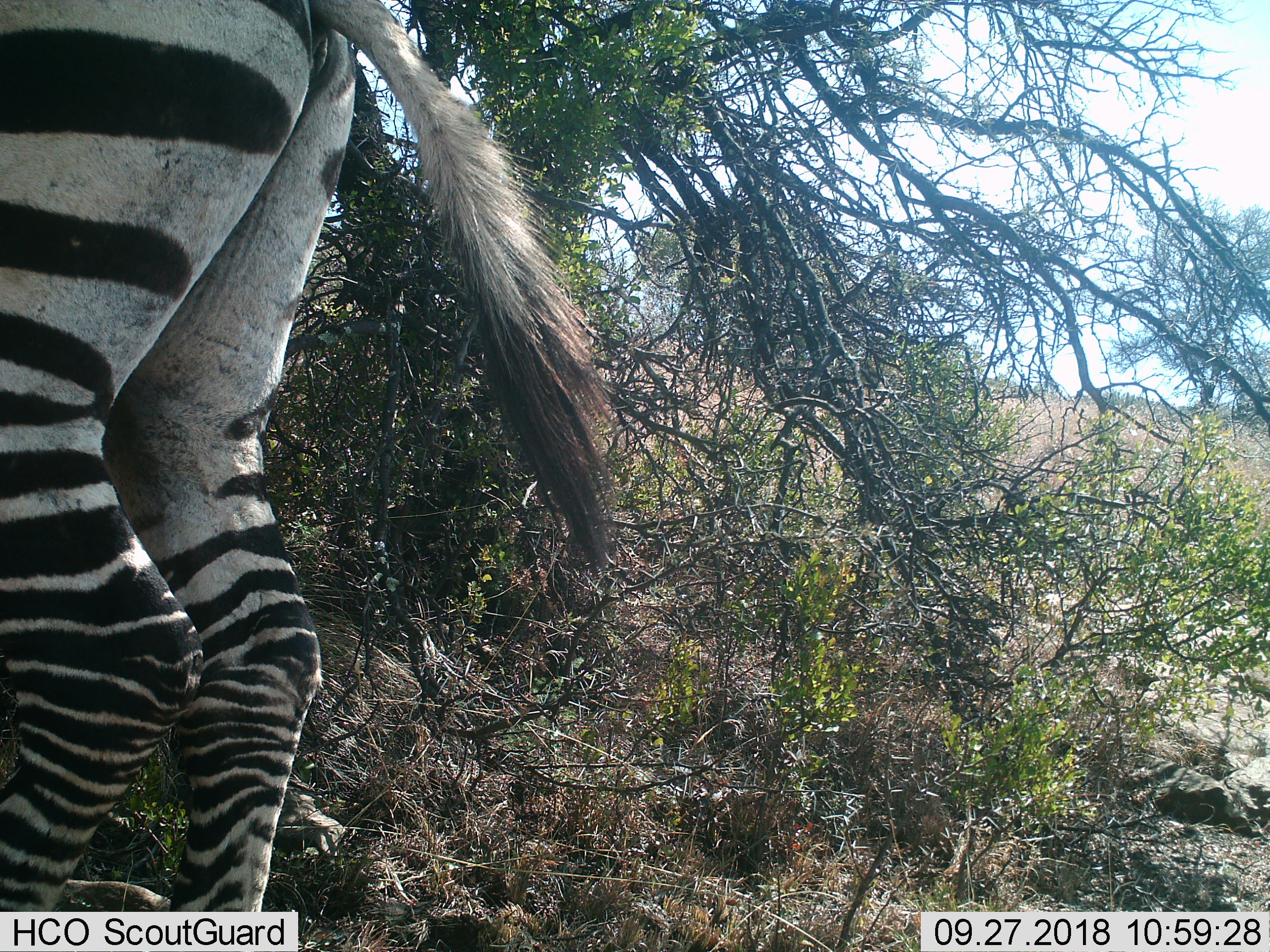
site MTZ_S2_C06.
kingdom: Animalia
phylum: Chordata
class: Mammalia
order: Perissodactyla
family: Equidae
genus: Equus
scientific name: Equus zebra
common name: mountain zebra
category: zebramountain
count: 1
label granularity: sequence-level